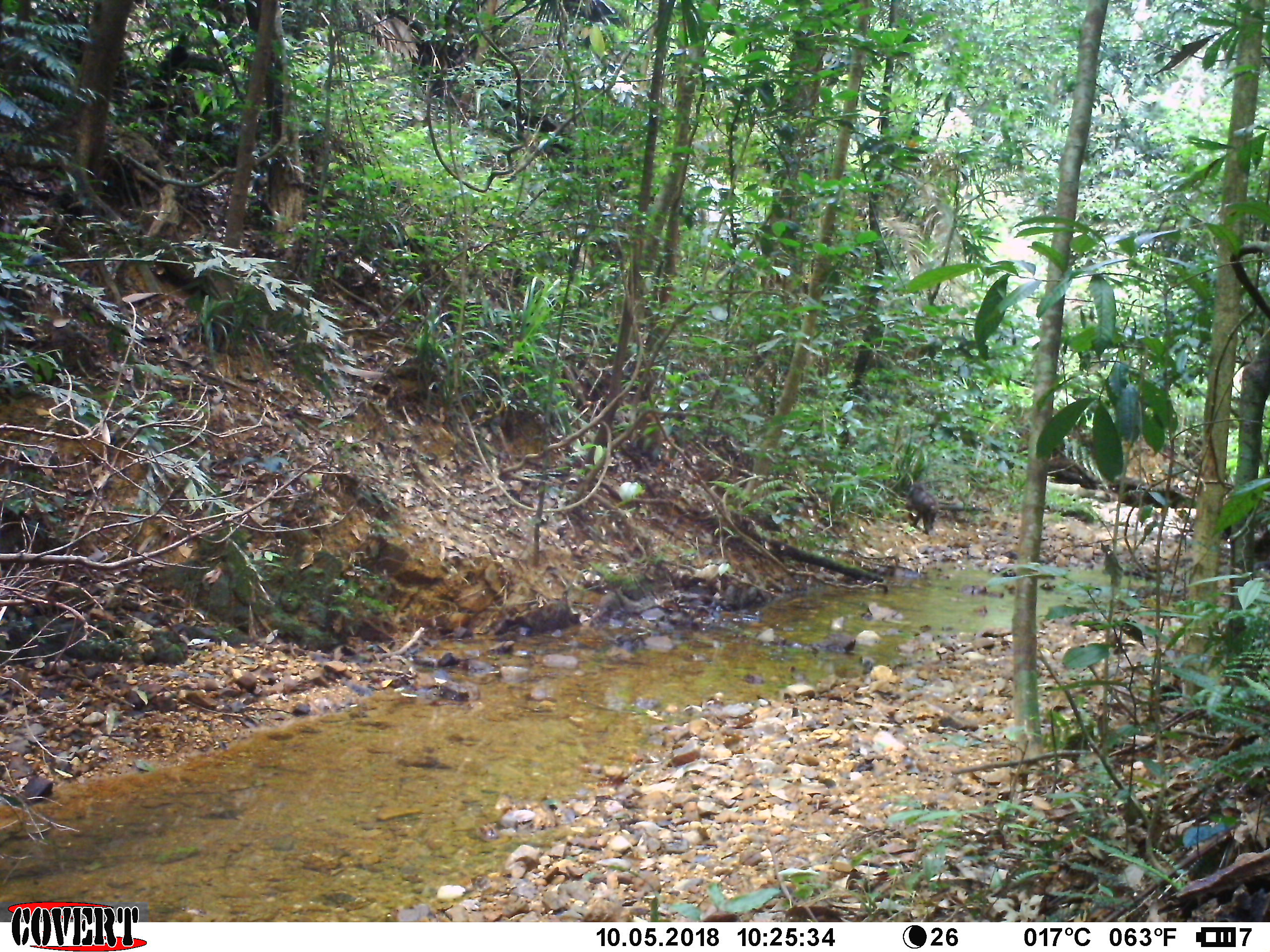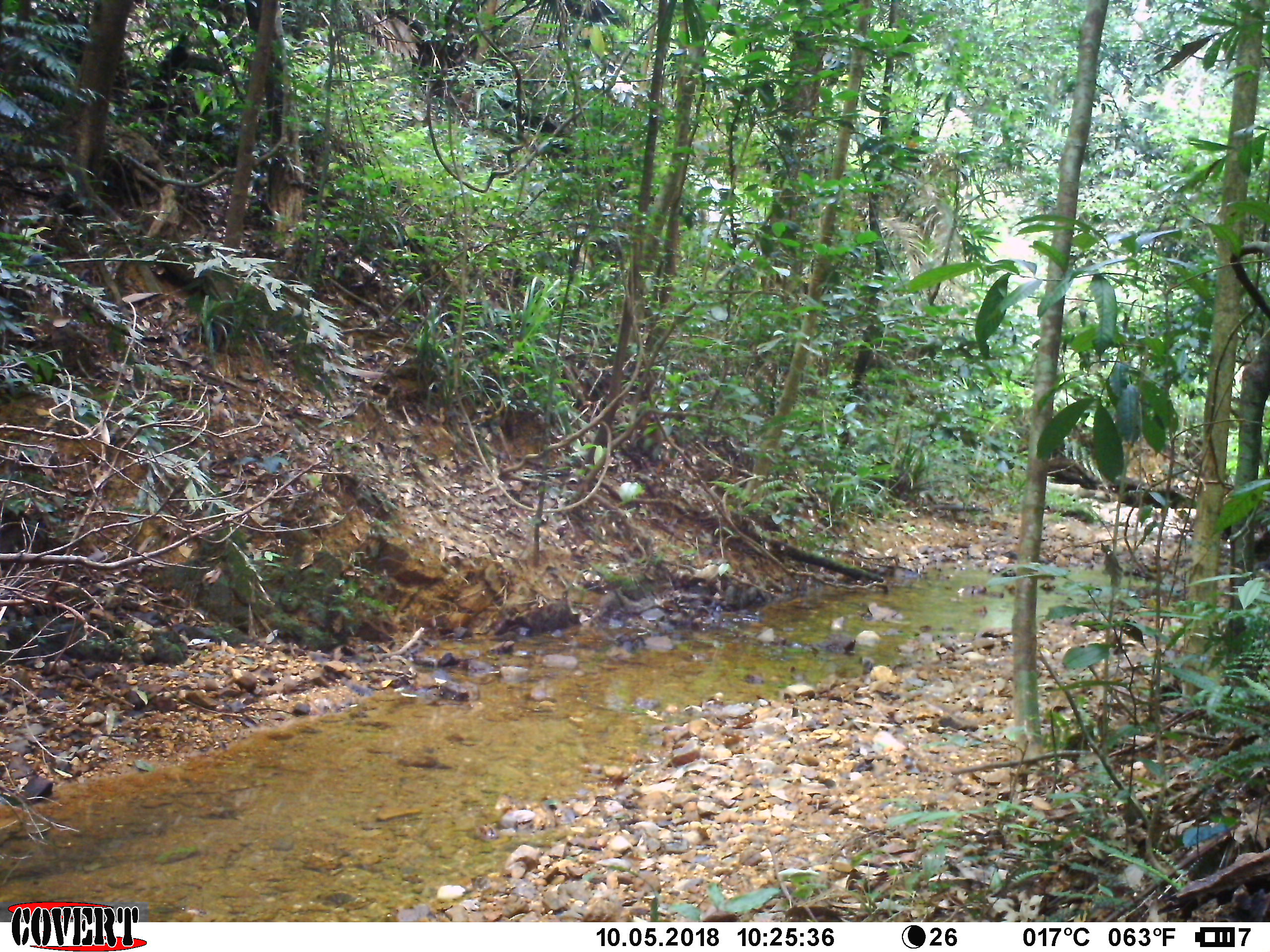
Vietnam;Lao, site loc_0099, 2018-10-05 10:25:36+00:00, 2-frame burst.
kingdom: Animalia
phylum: Chordata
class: Mammalia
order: Primates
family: Cercopithecidae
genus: Macaca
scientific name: Macaca arctoides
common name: stump-tailed macaque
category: stump tailed macaque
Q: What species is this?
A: Stump tailed macaque (stump-tailed macaque) (Macaca arctoides).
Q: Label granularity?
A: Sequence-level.